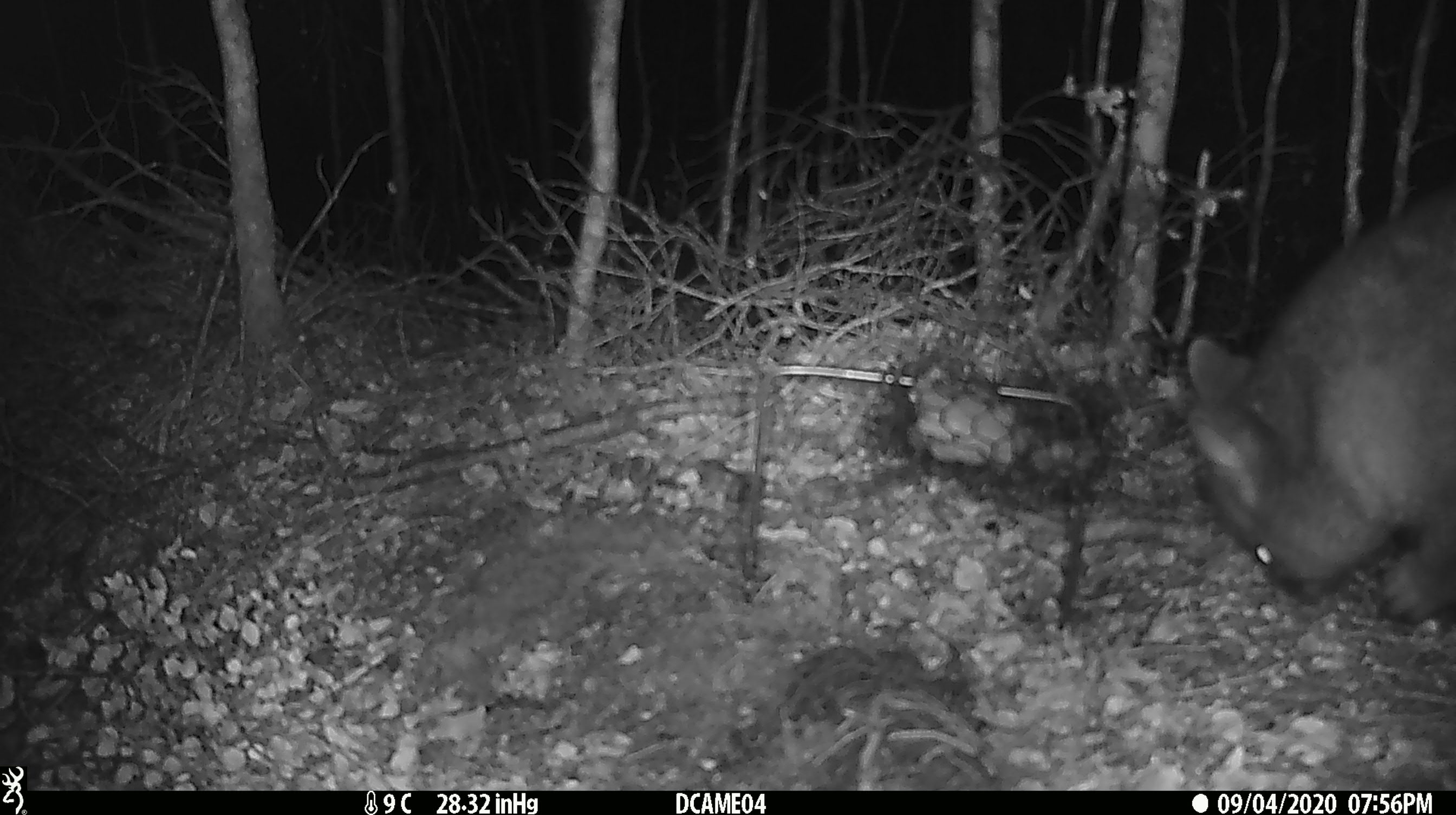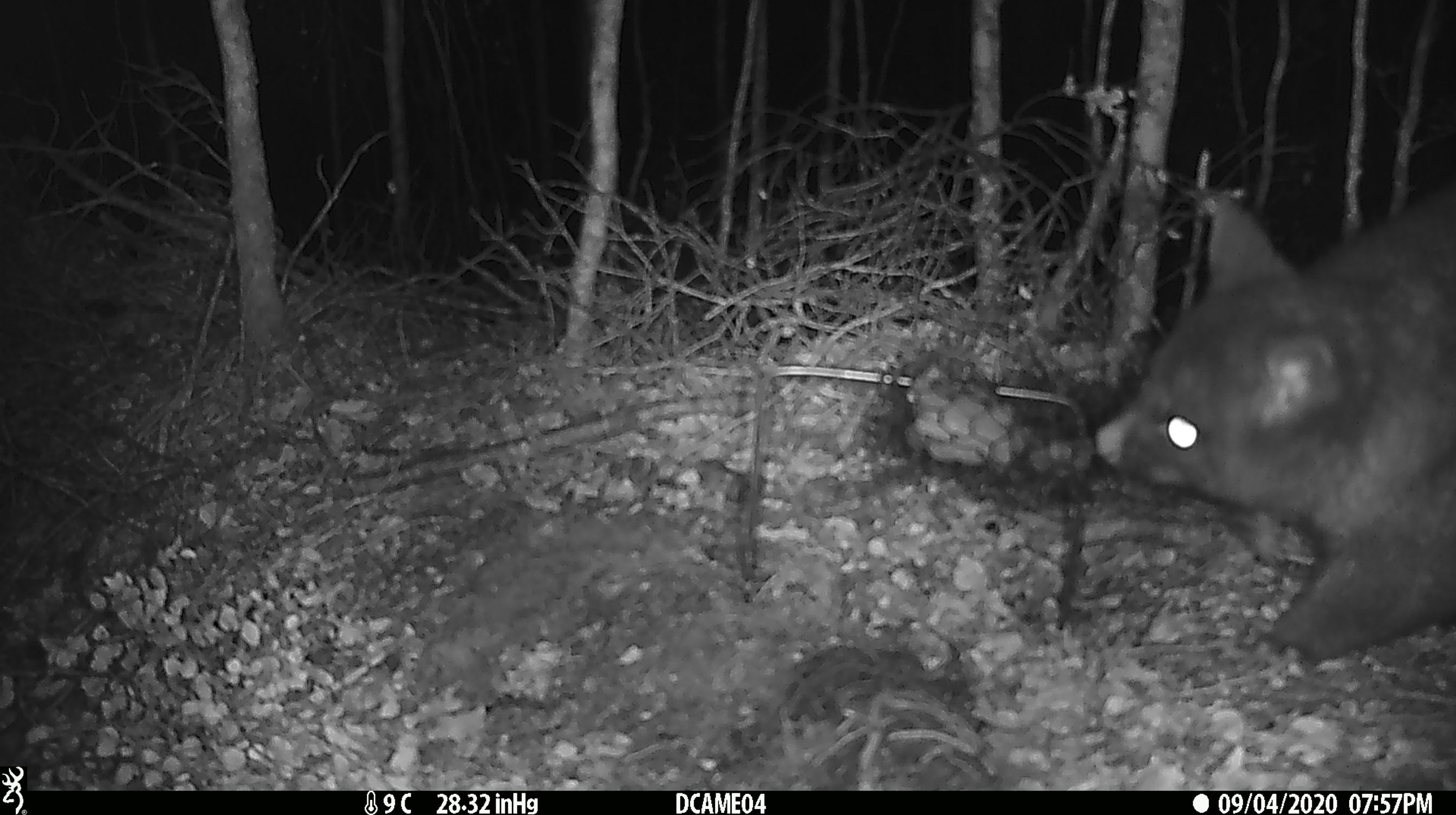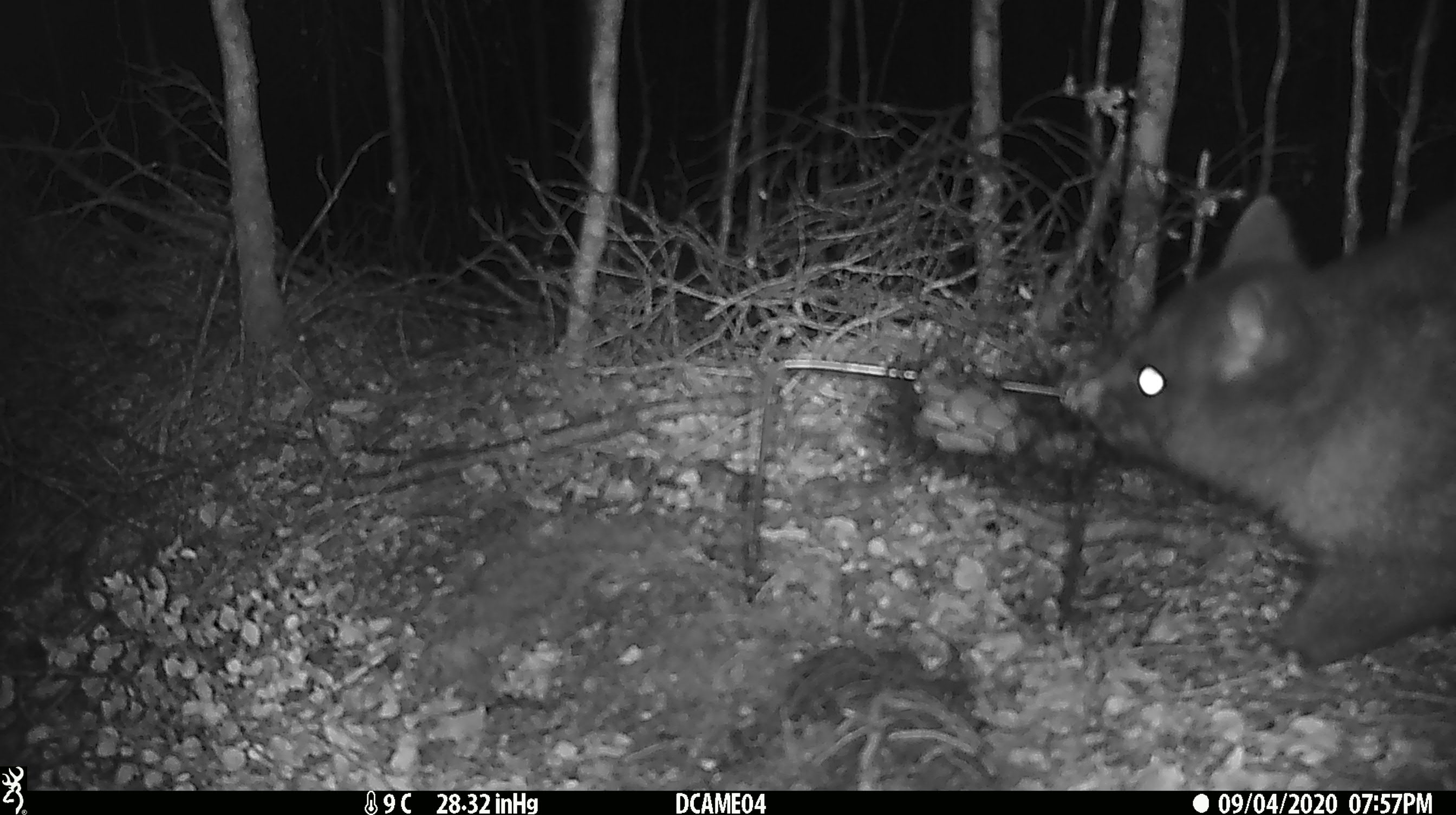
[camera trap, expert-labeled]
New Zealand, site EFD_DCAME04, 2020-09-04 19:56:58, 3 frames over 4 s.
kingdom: Animalia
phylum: Chordata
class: Mammalia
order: Diprotodontia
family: Phalangeridae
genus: Trichosurus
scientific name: Trichosurus vulpecula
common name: common brushtail possum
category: possum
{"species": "possum (common brushtail possum) (Trichosurus vulpecula)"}